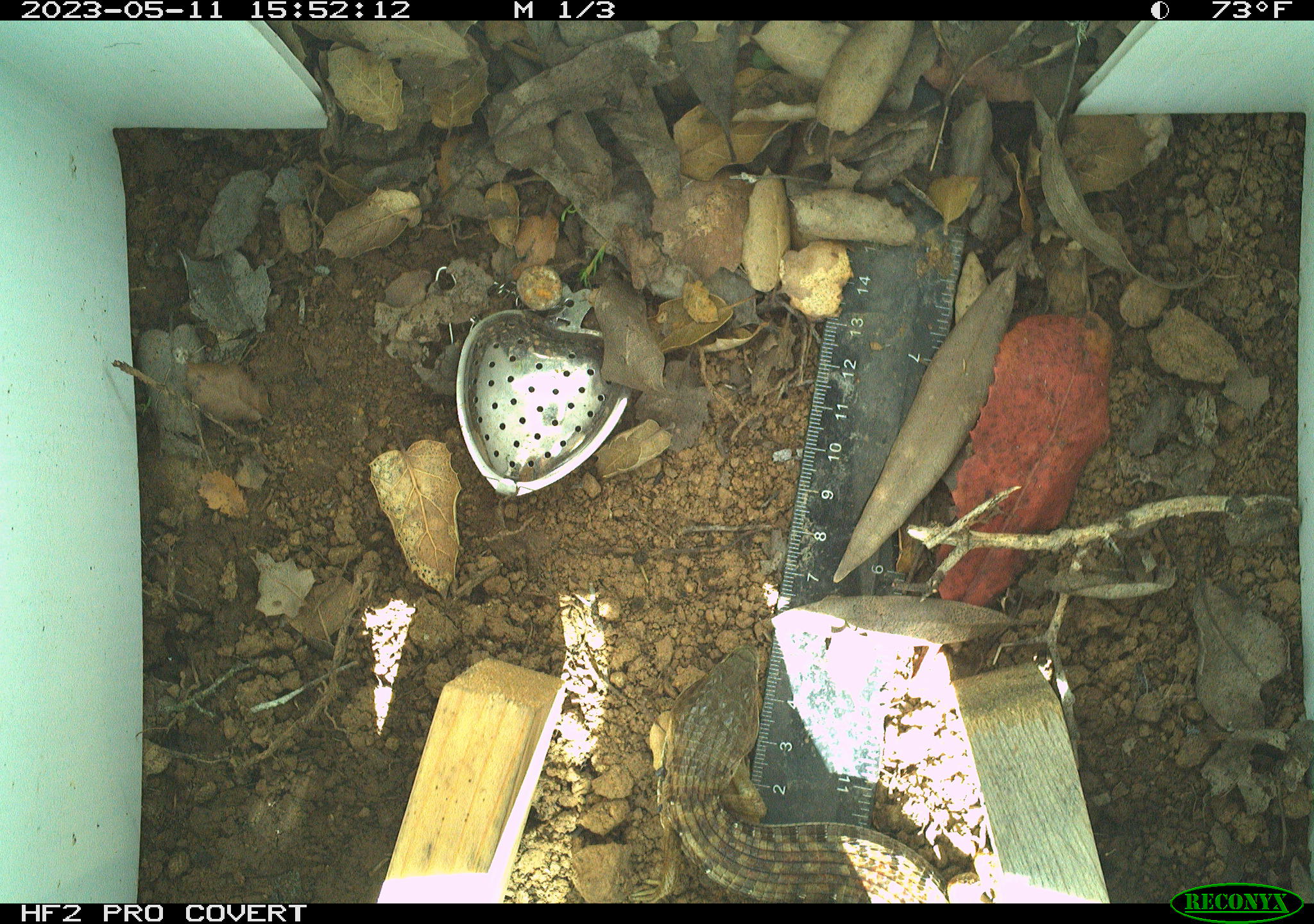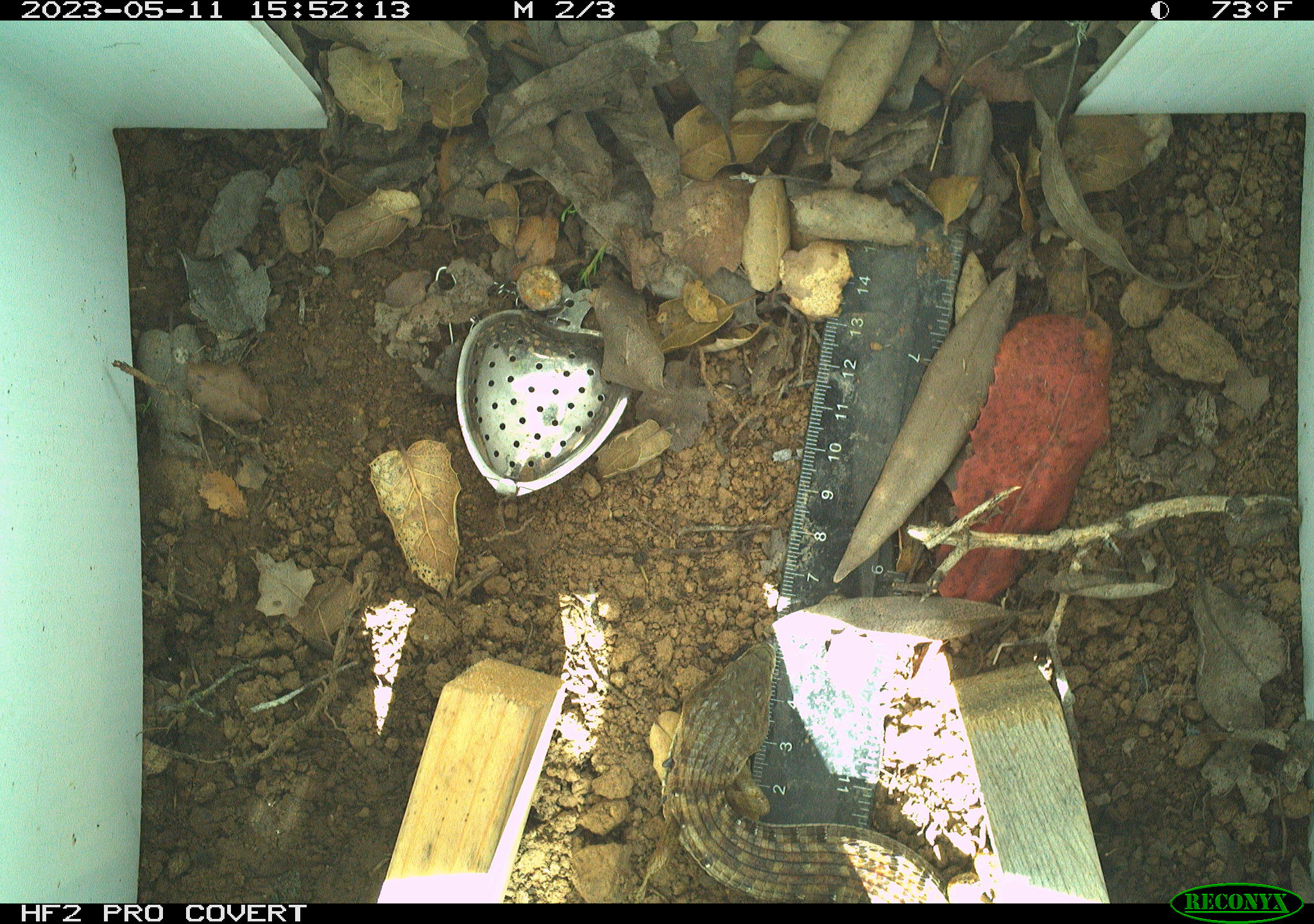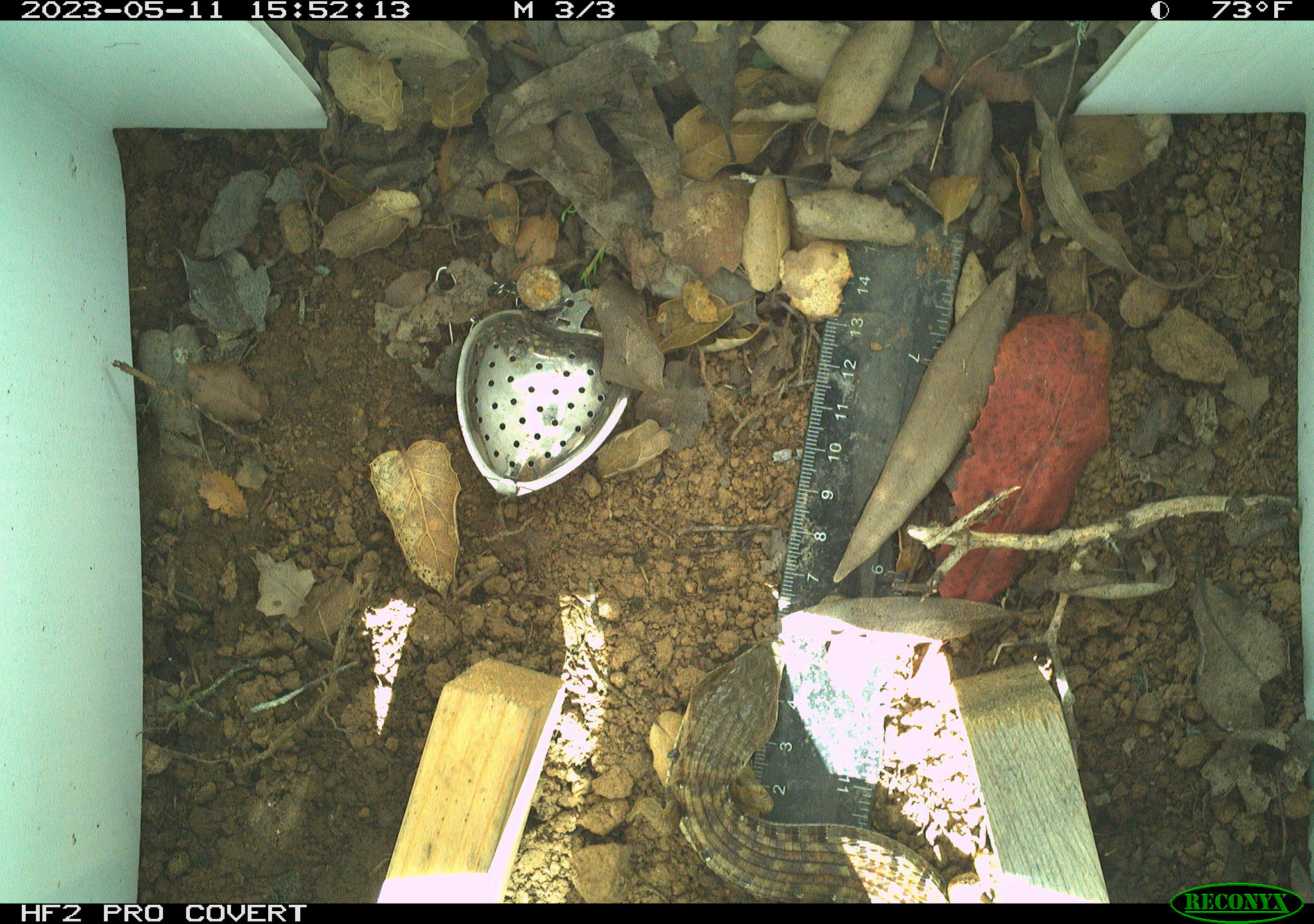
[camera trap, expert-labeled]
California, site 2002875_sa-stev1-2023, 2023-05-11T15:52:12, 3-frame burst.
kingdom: Animalia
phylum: Chordata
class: Reptilia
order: Squamata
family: Anguidae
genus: Elgaria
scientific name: Elgaria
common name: alligator lizards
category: elgaria species